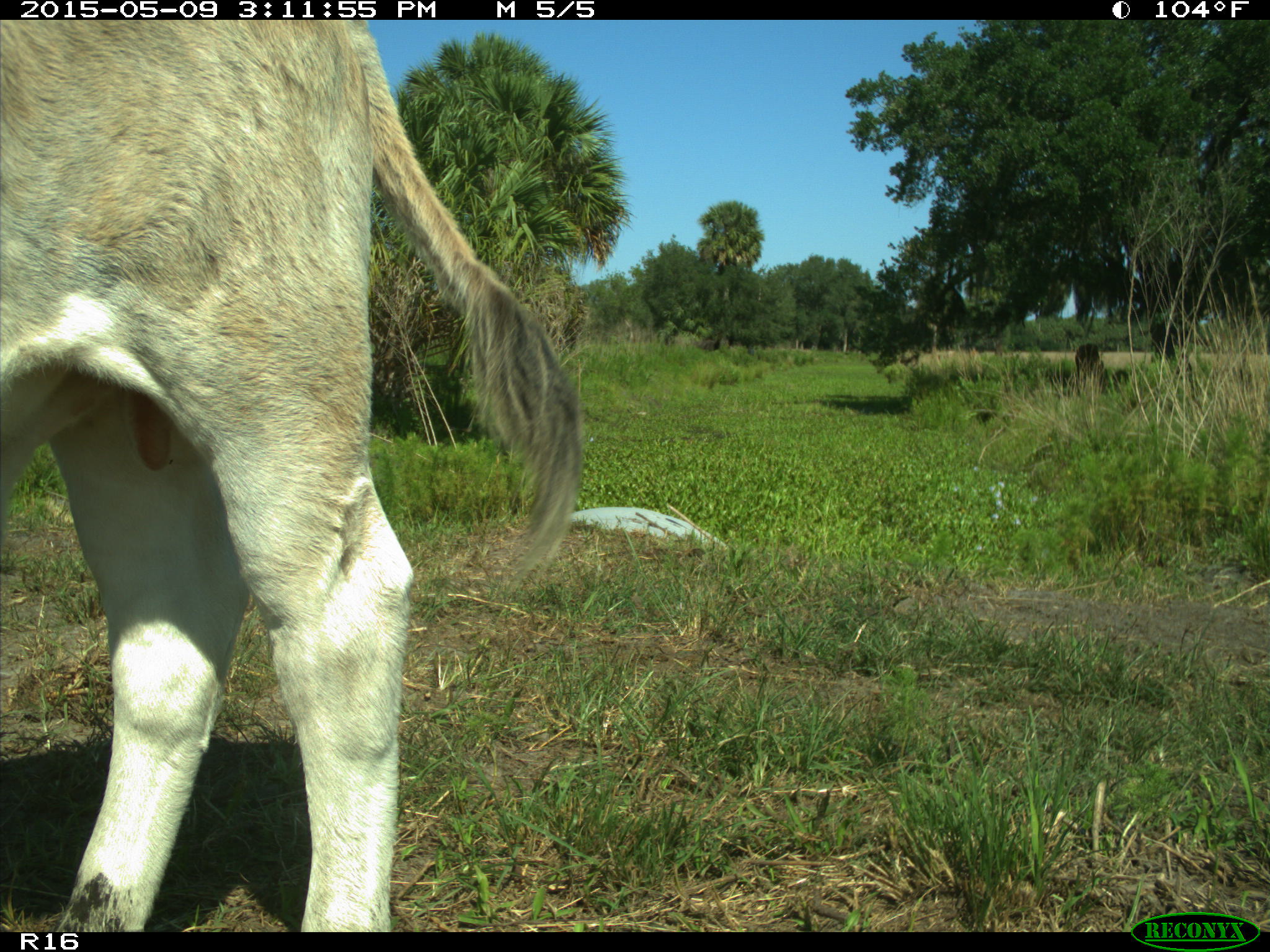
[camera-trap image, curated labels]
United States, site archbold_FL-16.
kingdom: Animalia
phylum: Chordata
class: Mammalia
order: Artiodactyla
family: Bovidae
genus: Bos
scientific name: Bos taurus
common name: domestic cow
Bos taurus (domestic cow).